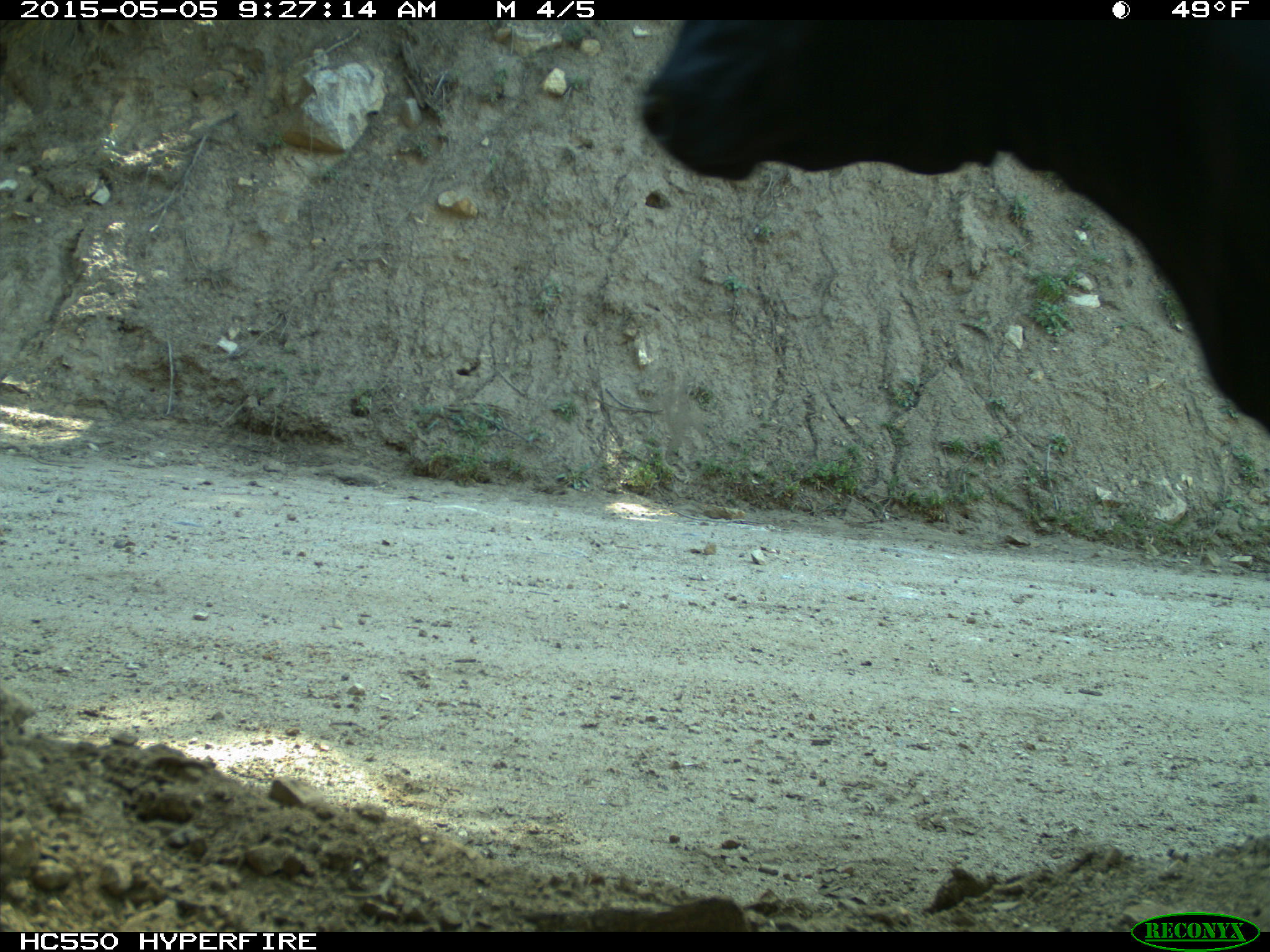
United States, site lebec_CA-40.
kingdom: Animalia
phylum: Chordata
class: Mammalia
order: Artiodactyla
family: Bovidae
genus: Bos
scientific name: Bos taurus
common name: domestic cow